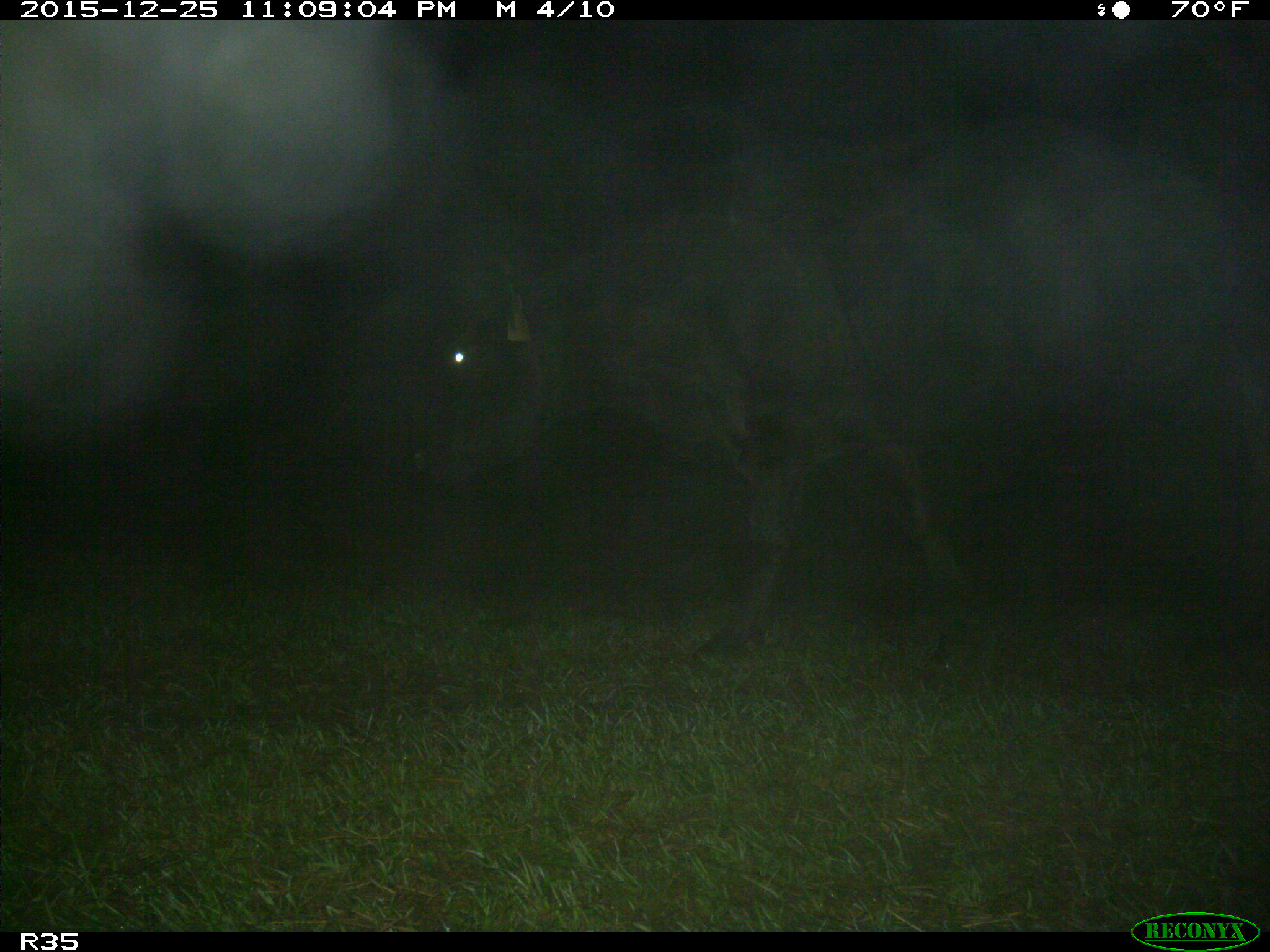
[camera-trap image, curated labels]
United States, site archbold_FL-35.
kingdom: Animalia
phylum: Chordata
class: Mammalia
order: Artiodactyla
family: Bovidae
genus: Bos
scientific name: Bos taurus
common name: domestic cow